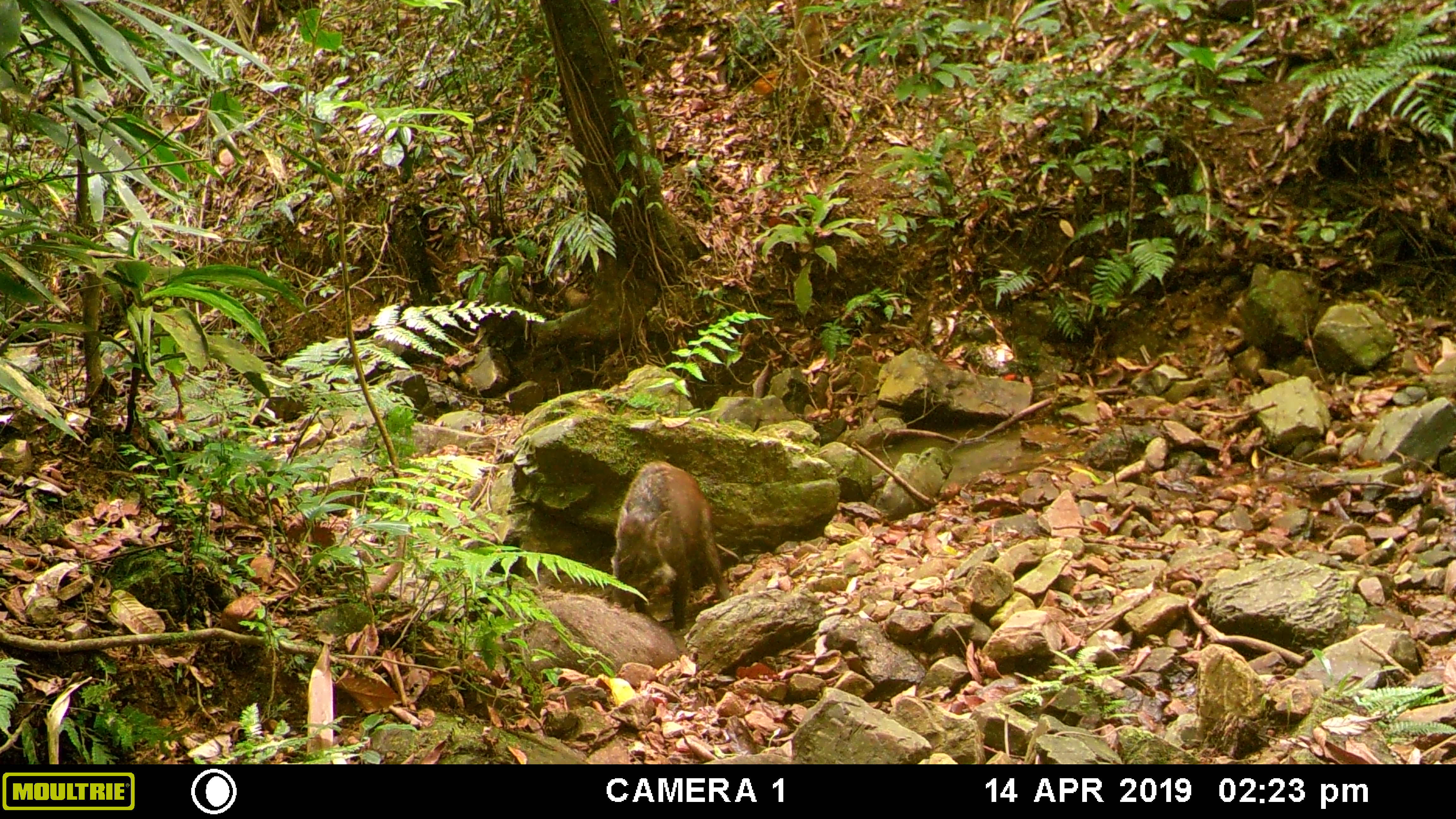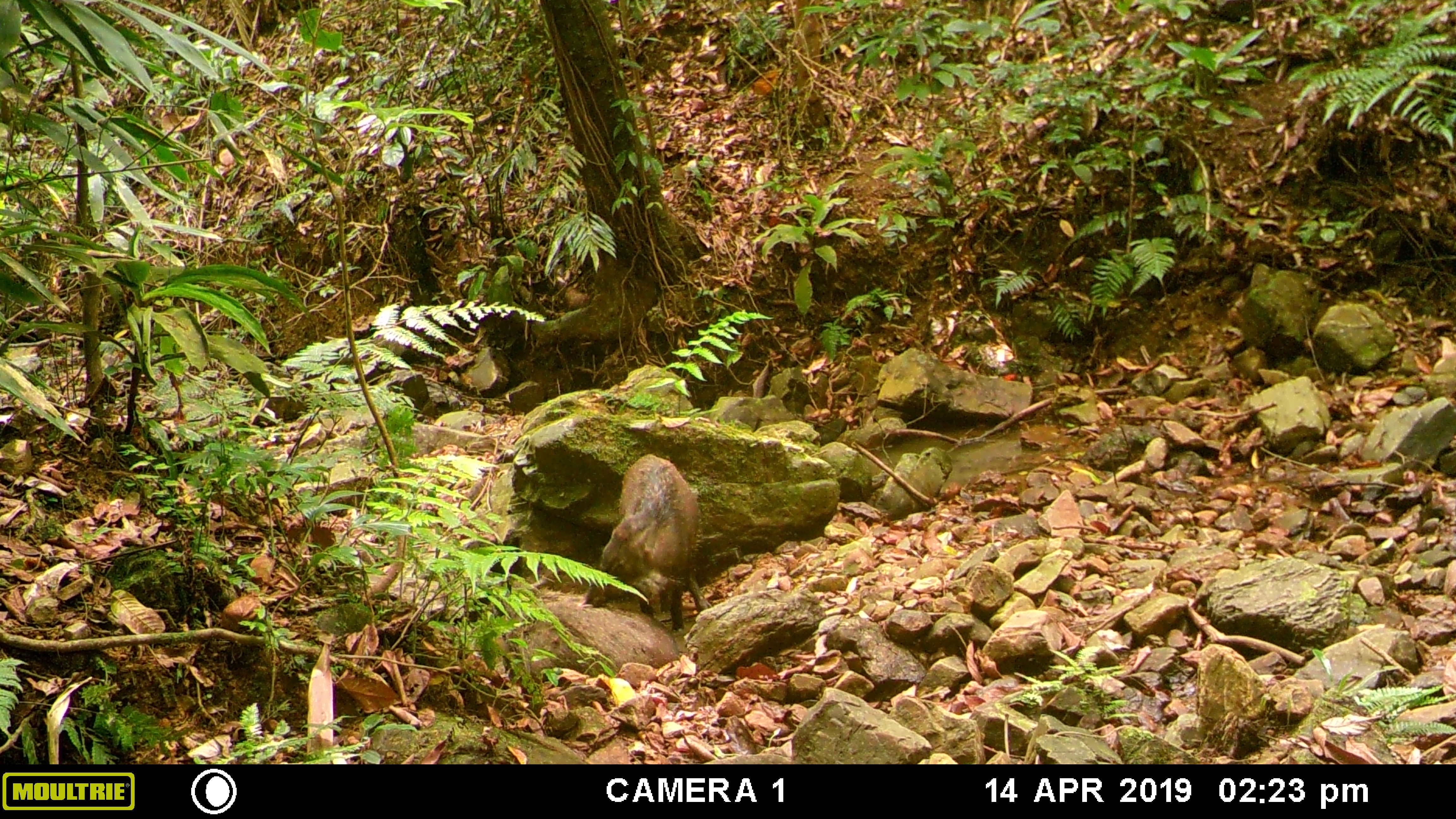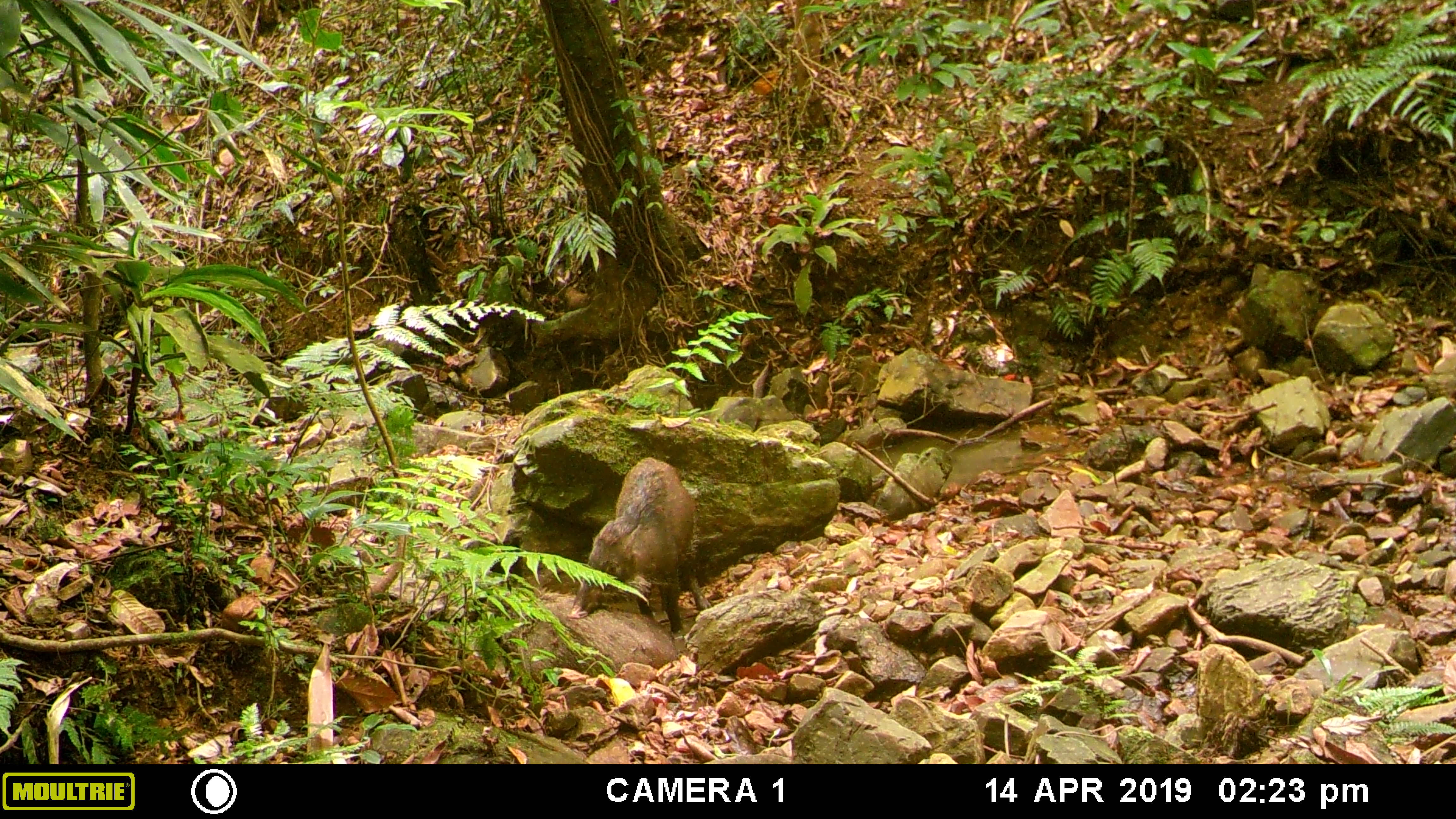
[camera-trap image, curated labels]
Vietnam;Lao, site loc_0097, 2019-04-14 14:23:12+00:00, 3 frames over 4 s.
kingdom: Animalia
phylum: Chordata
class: Mammalia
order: Artiodactyla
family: Suidae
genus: Sus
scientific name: Sus scrofa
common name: eurasian wild pig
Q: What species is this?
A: Eurasian wild pig (Sus scrofa).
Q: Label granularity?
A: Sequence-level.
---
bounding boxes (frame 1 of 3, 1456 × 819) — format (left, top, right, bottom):
eurasian wild pig: (481, 576, 677, 683); (608, 460, 731, 630)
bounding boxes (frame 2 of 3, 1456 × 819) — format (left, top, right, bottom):
eurasian wild pig: (580, 453, 713, 632); (474, 573, 680, 681)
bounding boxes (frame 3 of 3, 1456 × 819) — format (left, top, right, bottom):
eurasian wild pig: (566, 456, 711, 634); (483, 576, 679, 686)